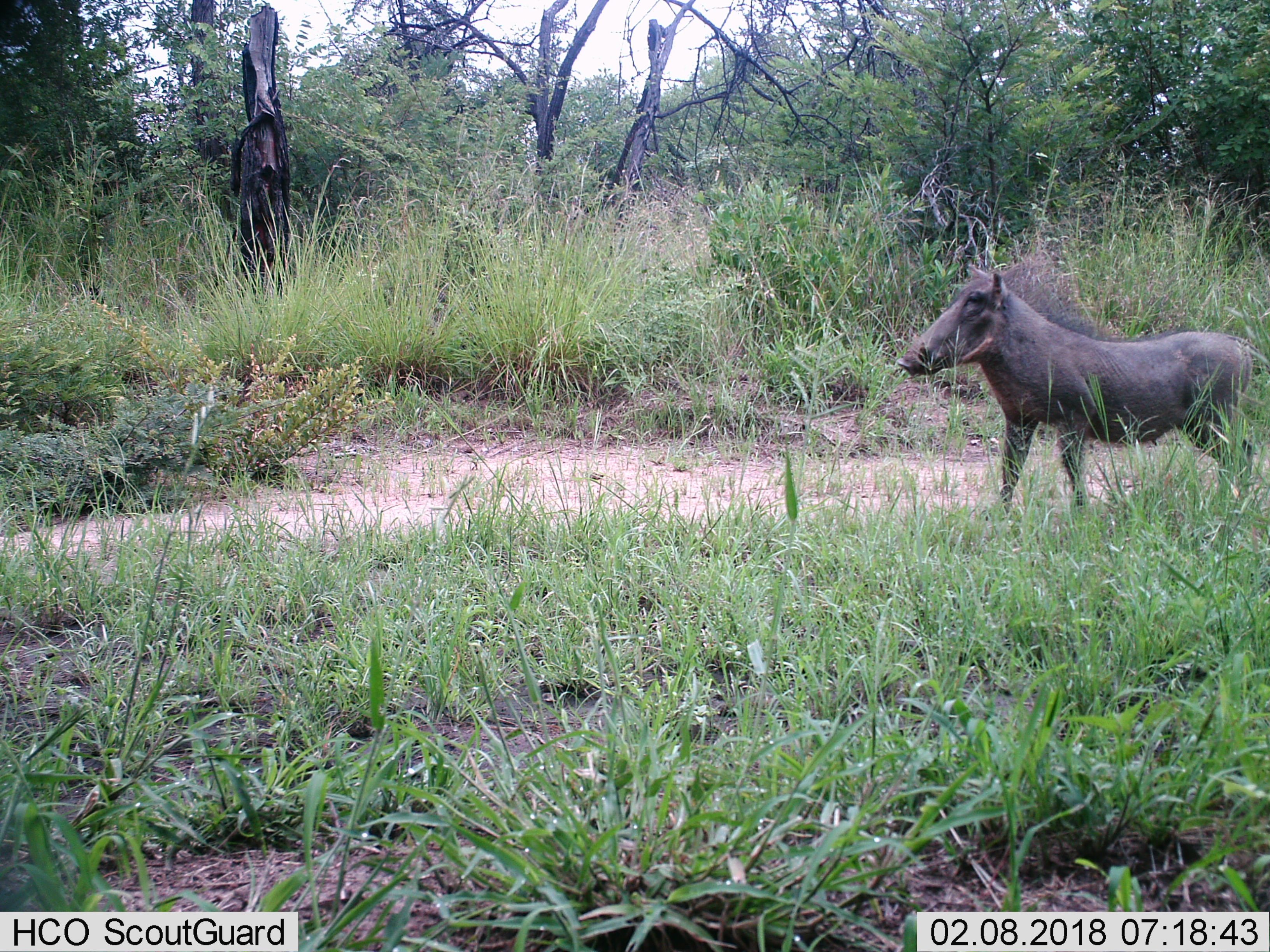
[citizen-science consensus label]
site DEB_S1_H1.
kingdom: Animalia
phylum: Chordata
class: Mammalia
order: Artiodactyla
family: Suidae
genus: Phacochoerus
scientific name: Phacochoerus africanus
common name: warthog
Warthog (Phacochoerus africanus), count 1. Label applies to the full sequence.